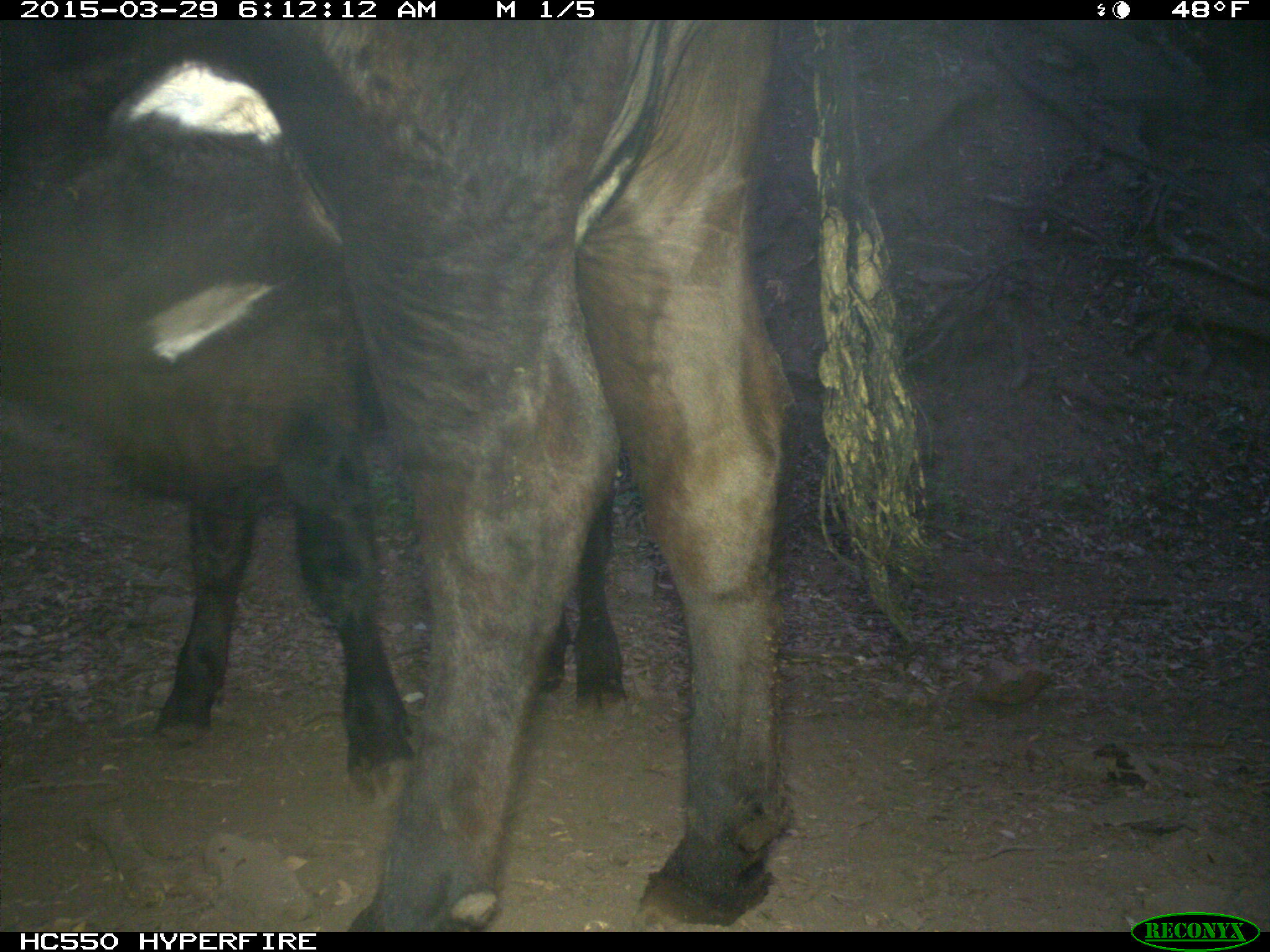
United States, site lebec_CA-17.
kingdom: Animalia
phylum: Chordata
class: Mammalia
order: Artiodactyla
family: Bovidae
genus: Bos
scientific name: Bos taurus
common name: domestic cow